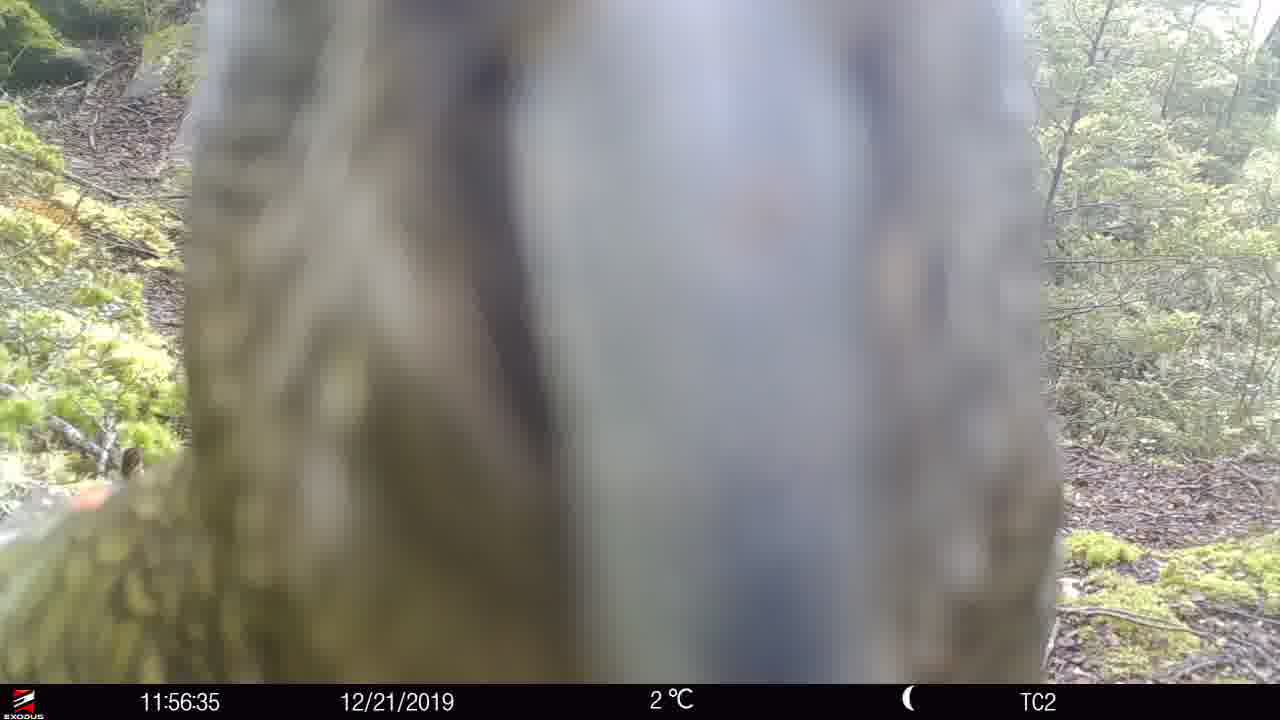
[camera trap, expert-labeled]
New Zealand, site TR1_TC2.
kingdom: Animalia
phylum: Chordata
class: Aves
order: Psittaciformes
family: Strigopidae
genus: Nestor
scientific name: Nestor notabilis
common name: kea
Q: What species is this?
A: Kea (Nestor notabilis).